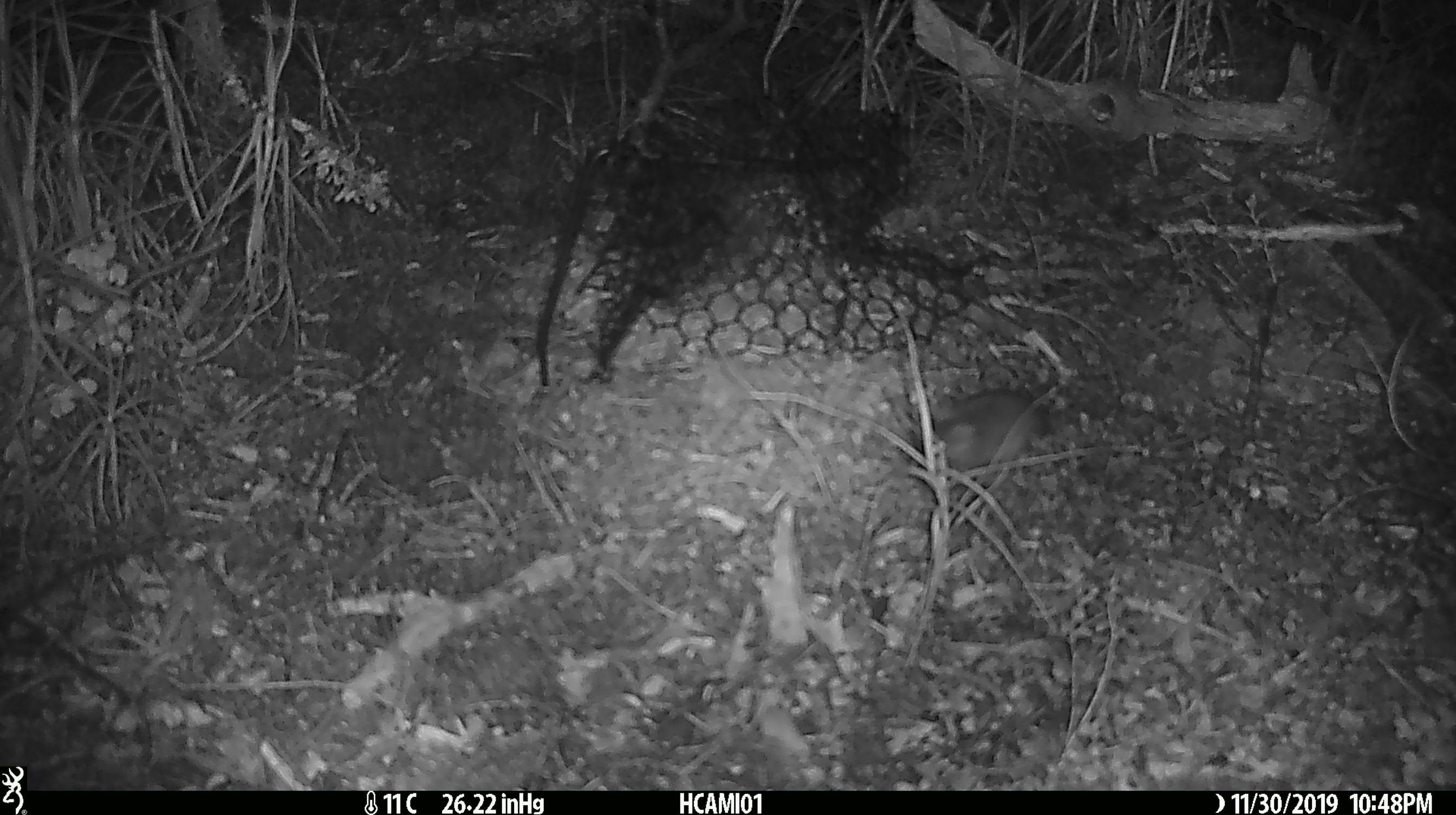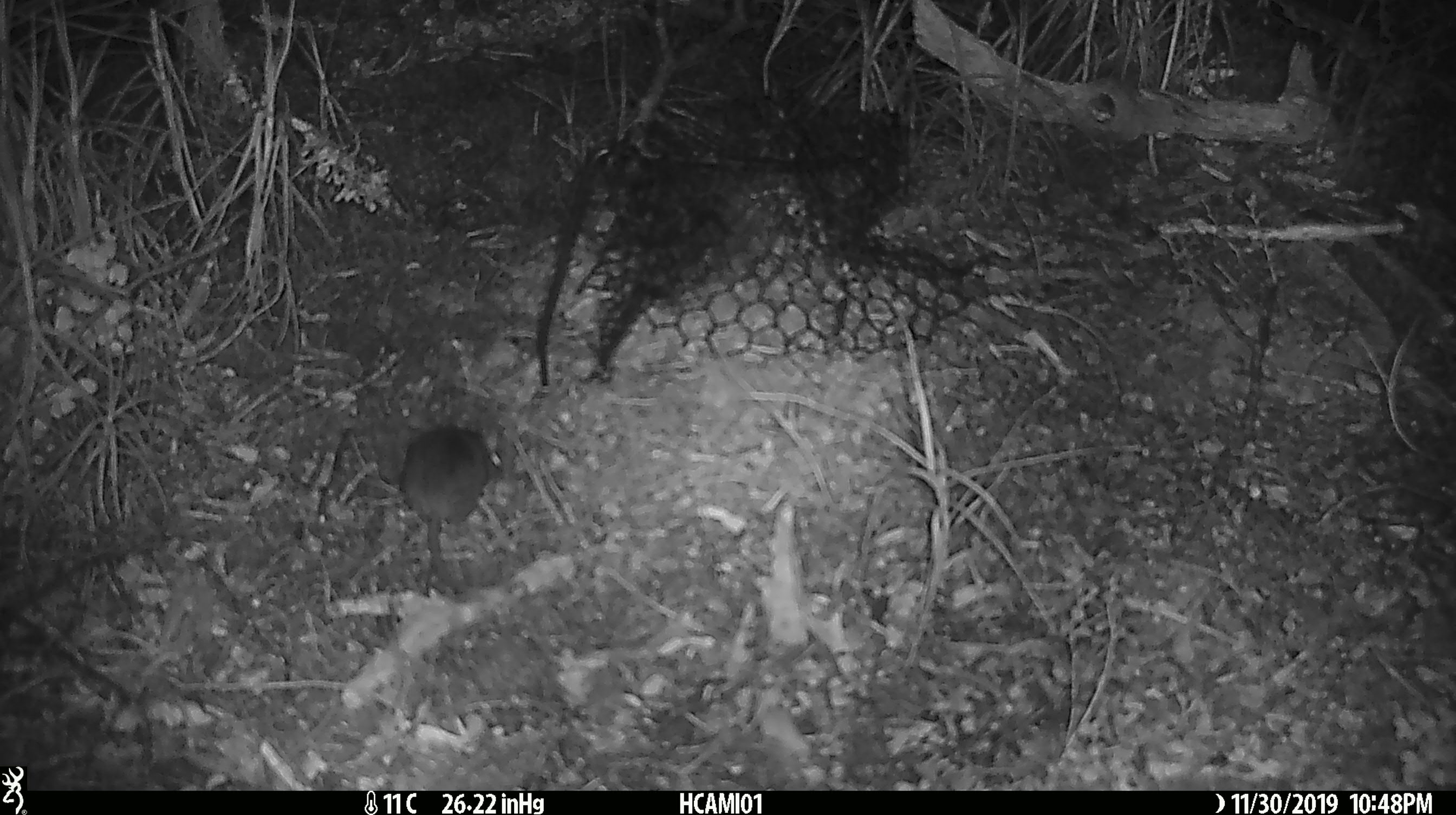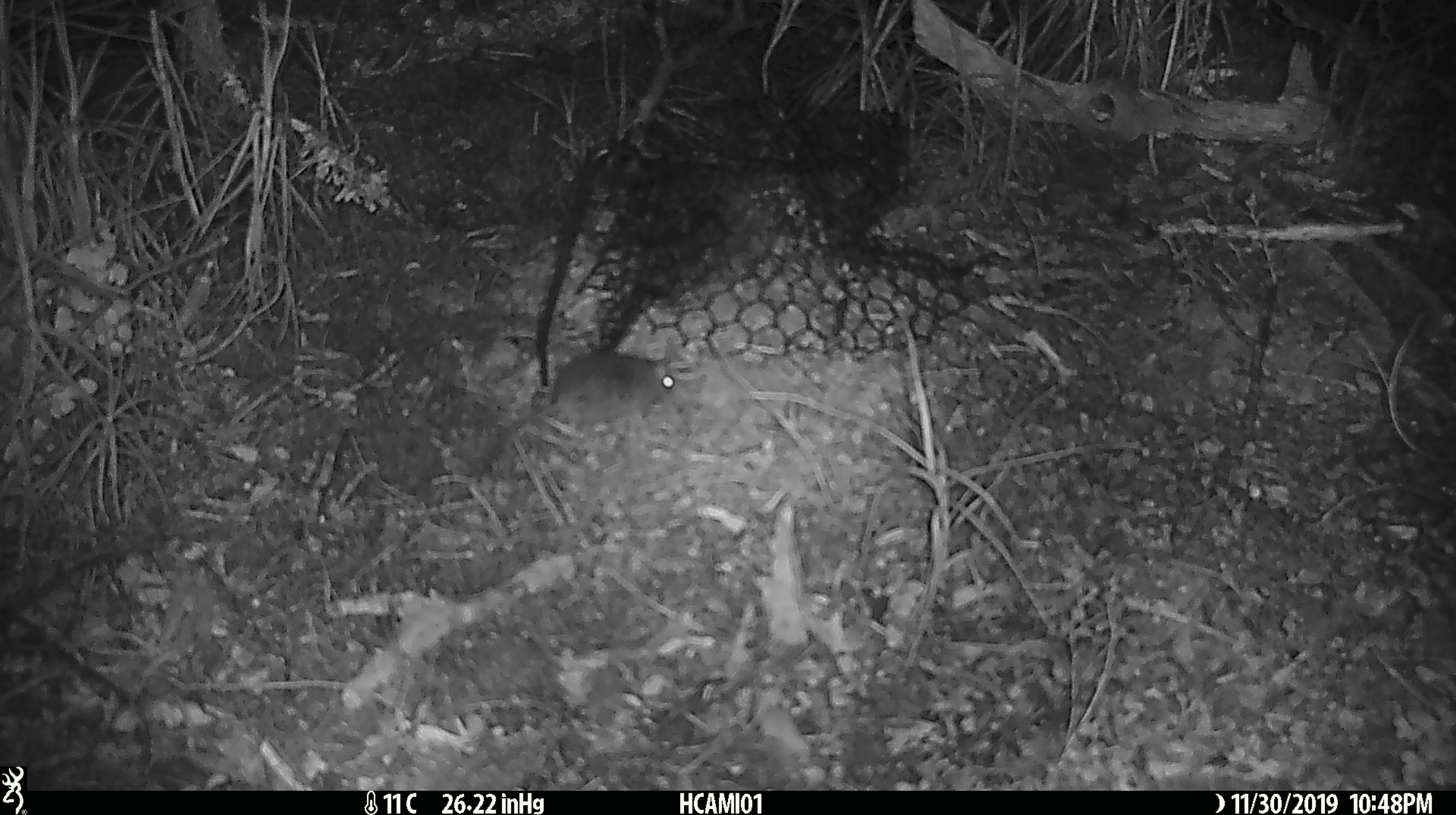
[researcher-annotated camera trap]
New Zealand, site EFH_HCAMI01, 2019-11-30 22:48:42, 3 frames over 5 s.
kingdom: Animalia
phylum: Chordata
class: Mammalia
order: Rodentia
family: Muridae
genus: Mus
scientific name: Mus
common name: mouse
Mouse (Mus).